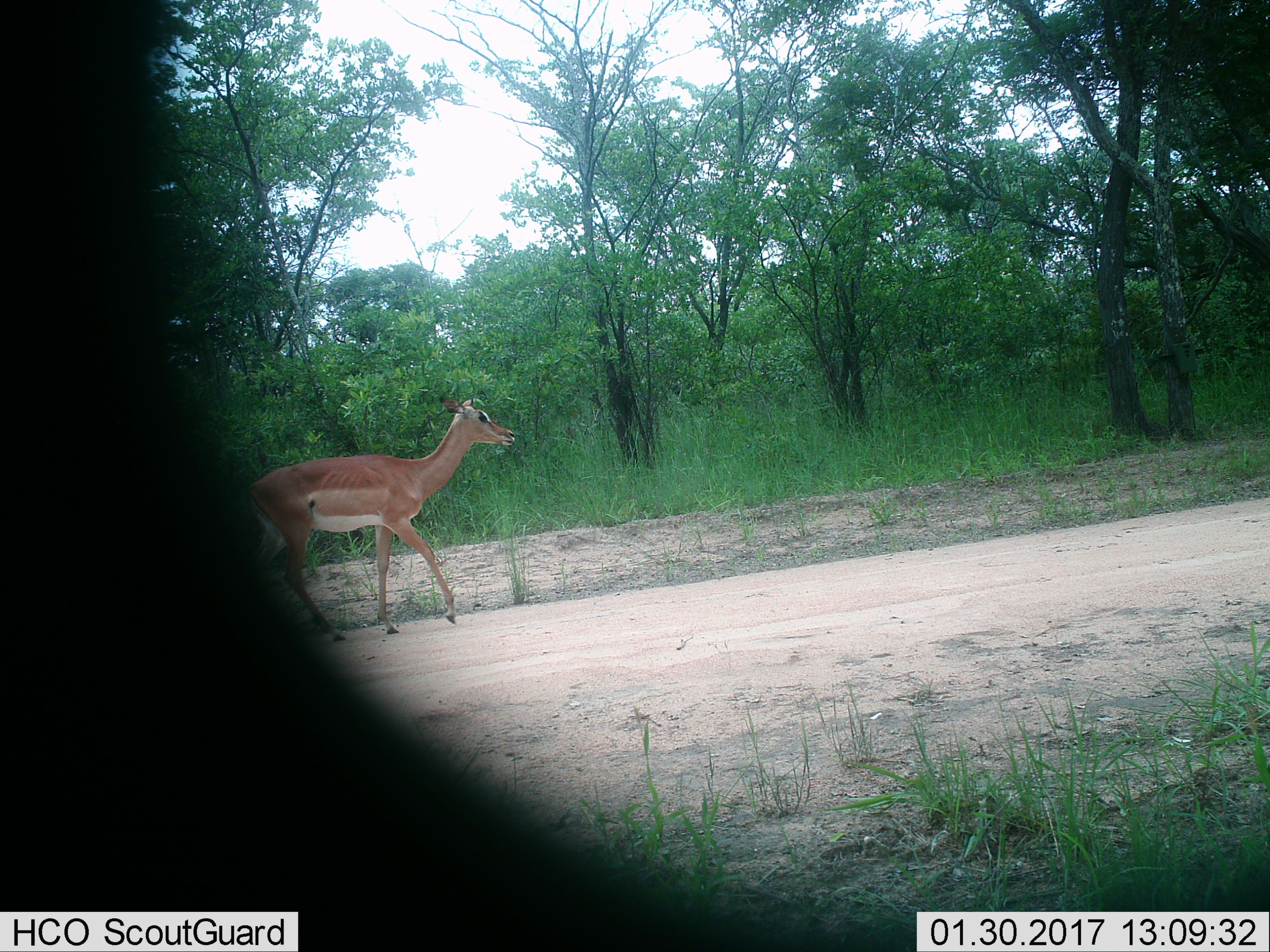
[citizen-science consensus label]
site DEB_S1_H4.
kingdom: Animalia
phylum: Chordata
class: Mammalia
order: Artiodactyla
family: Bovidae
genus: Aepyceros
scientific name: Aepyceros melampus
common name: impala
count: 1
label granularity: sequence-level